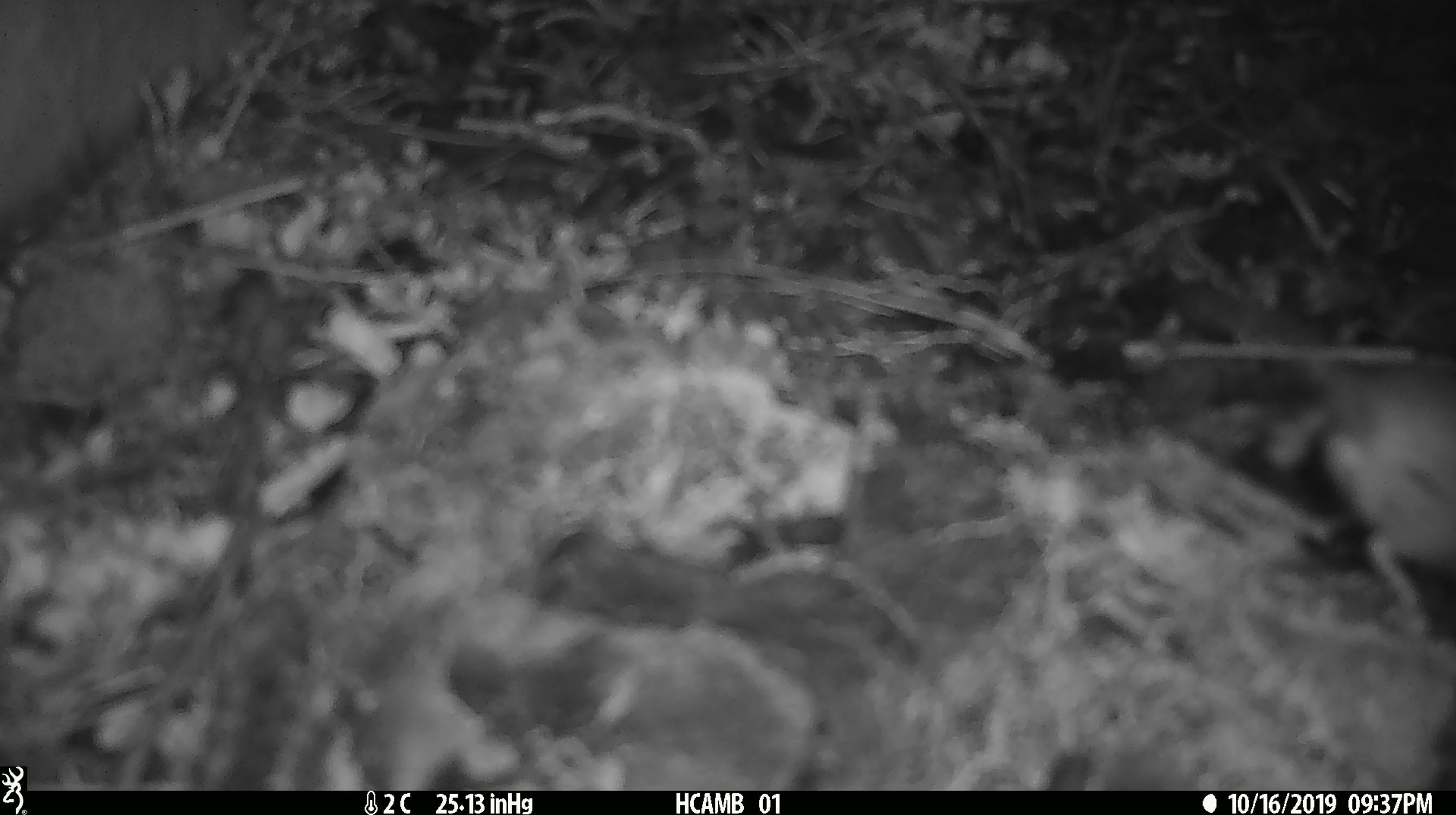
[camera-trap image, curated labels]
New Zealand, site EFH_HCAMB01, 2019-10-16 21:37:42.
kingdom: Animalia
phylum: Chordata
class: Mammalia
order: Rodentia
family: Muridae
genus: Mus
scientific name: Mus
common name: mouse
Mouse (Mus).